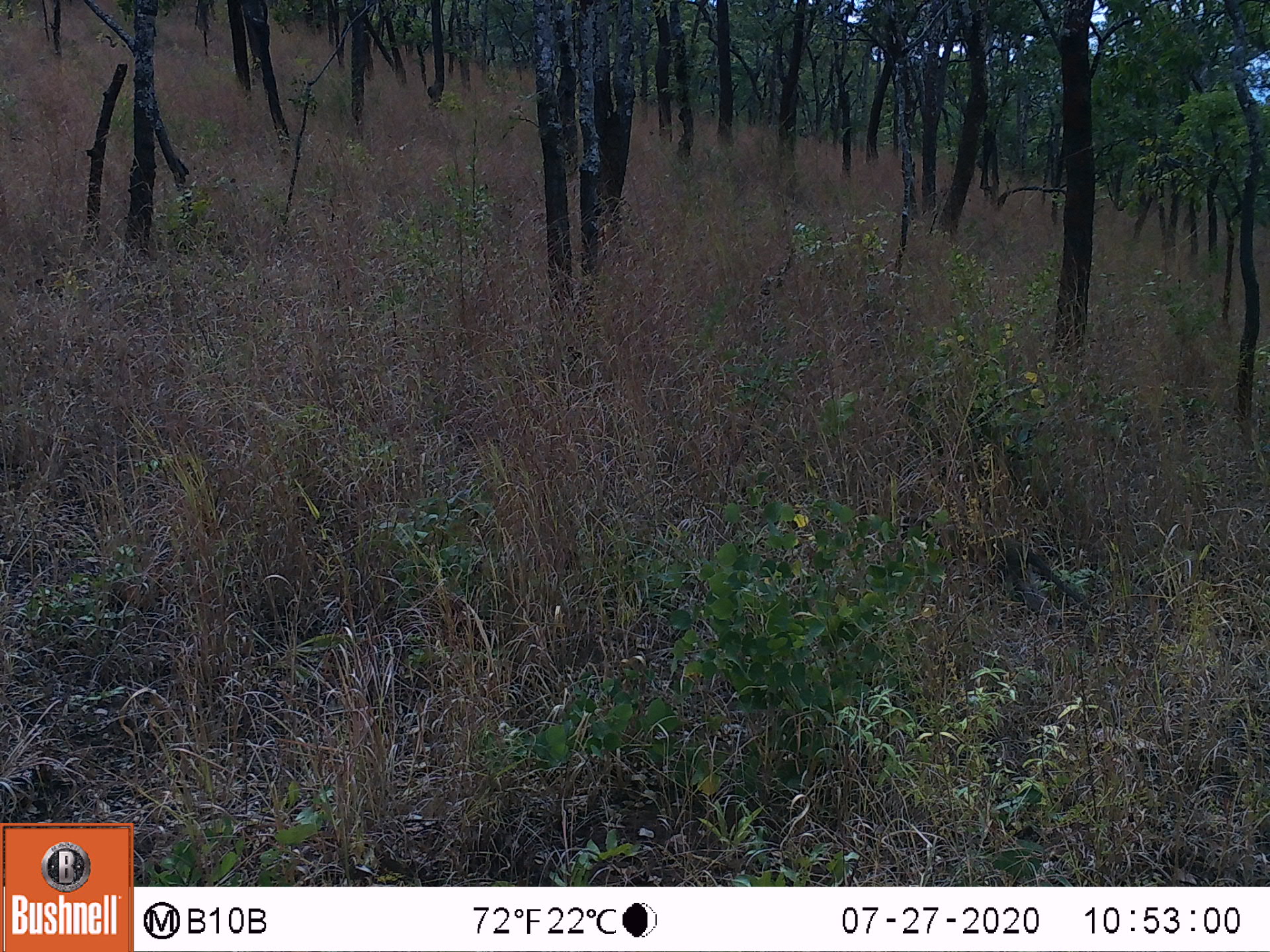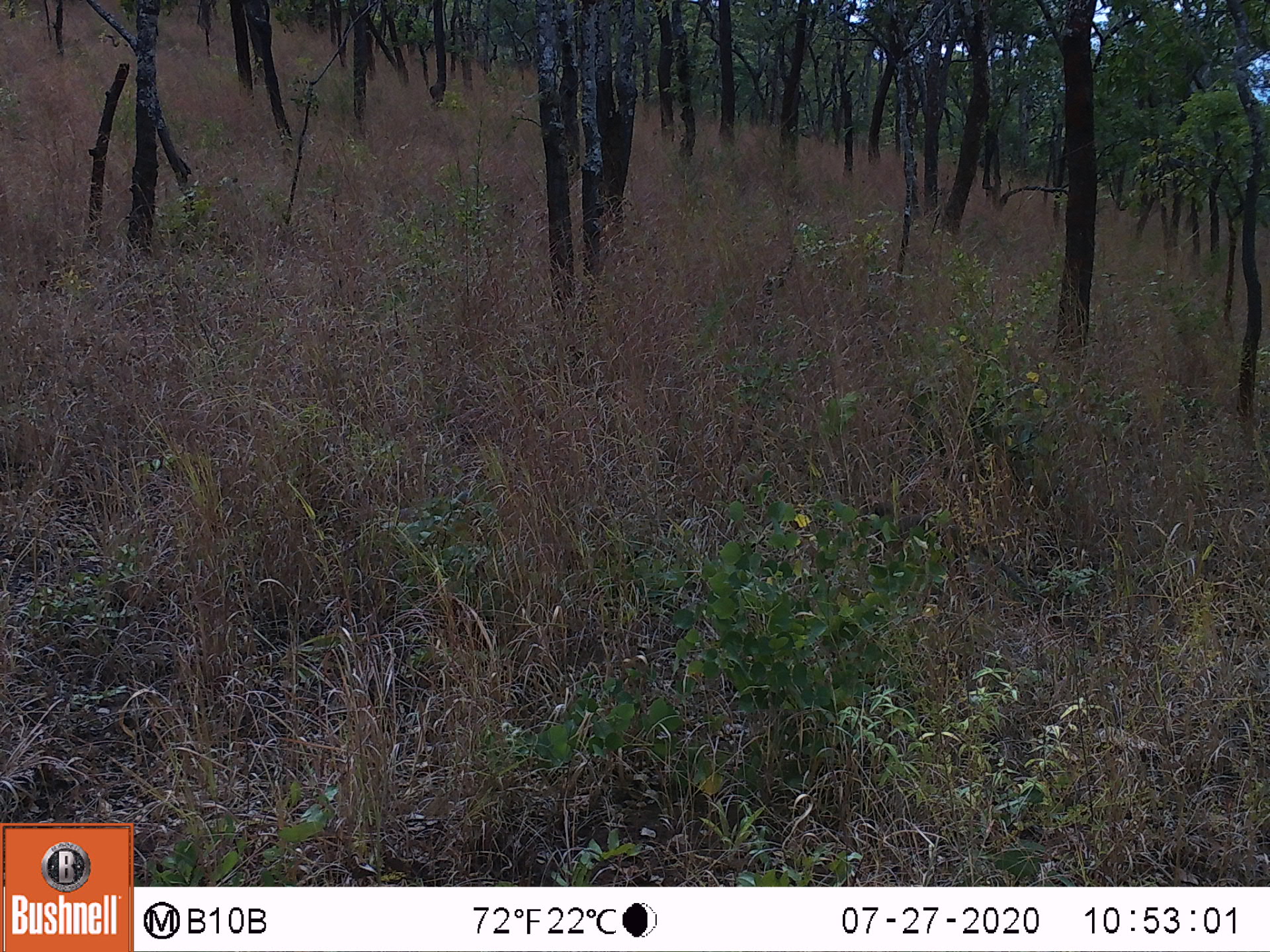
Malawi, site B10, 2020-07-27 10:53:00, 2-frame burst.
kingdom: Animalia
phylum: Chordata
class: Mammalia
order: Primates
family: Cercopithecidae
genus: Chlorocebus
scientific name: Chlorocebus pygerythrus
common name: vervet monkey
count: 1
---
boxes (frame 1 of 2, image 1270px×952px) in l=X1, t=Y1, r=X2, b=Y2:
vervet monkey: l=924, t=510, r=1094, b=619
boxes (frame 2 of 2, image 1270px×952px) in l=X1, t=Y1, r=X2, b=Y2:
vervet monkey: l=870, t=491, r=1061, b=618